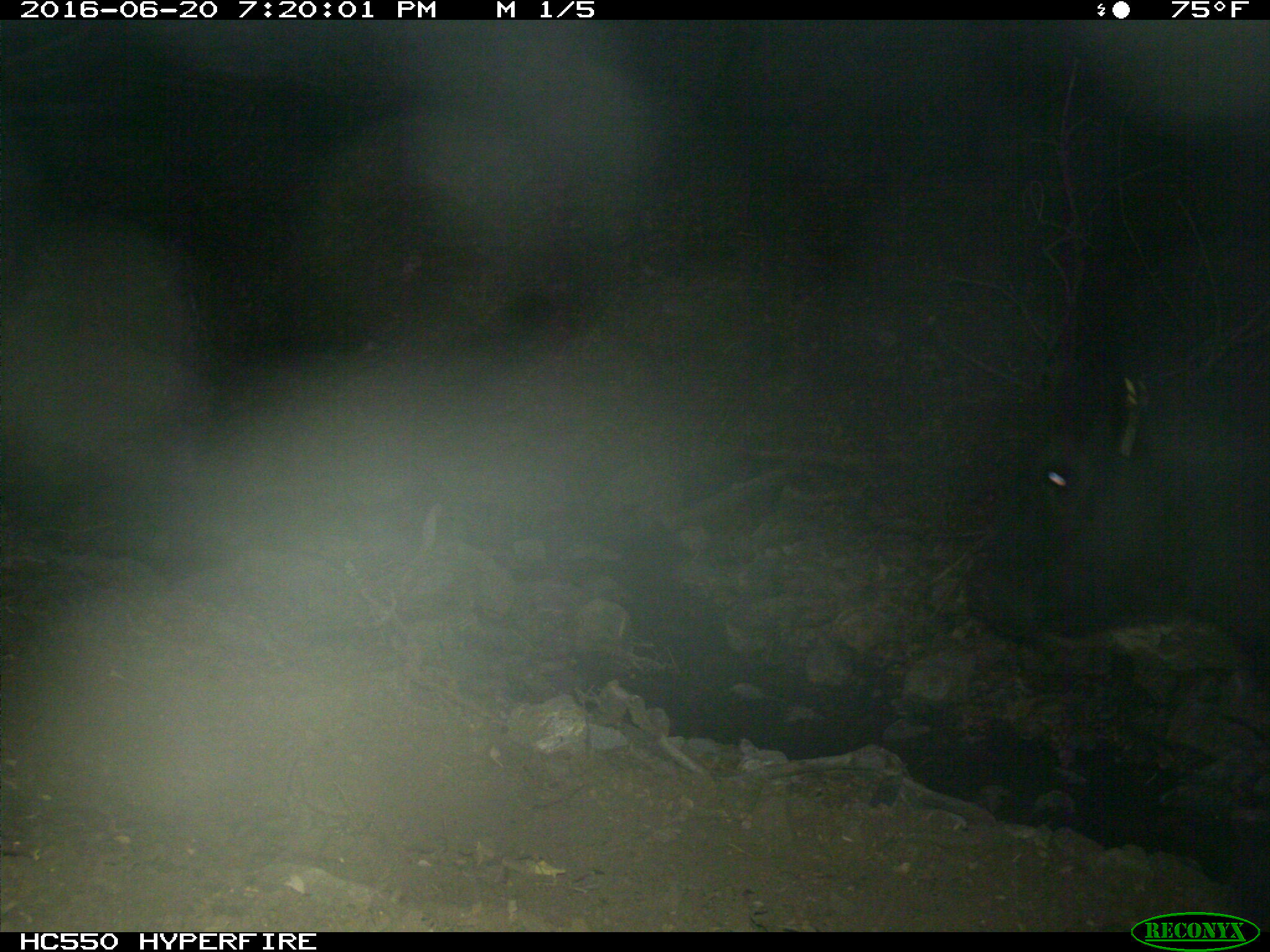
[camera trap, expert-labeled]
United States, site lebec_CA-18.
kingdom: Animalia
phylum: Chordata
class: Mammalia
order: Artiodactyla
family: Bovidae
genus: Bos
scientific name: Bos taurus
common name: domestic cow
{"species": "Bos taurus (domestic cow)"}